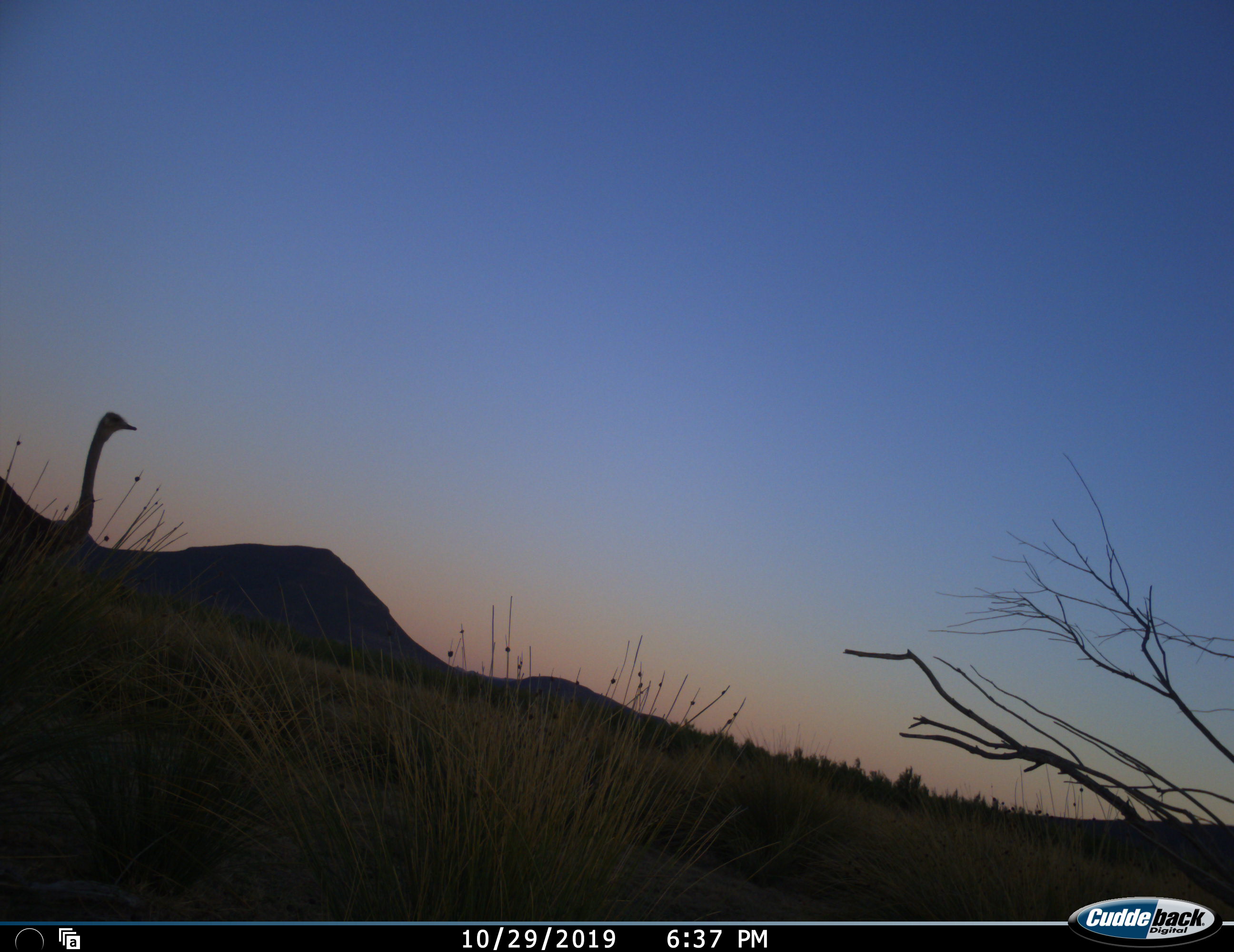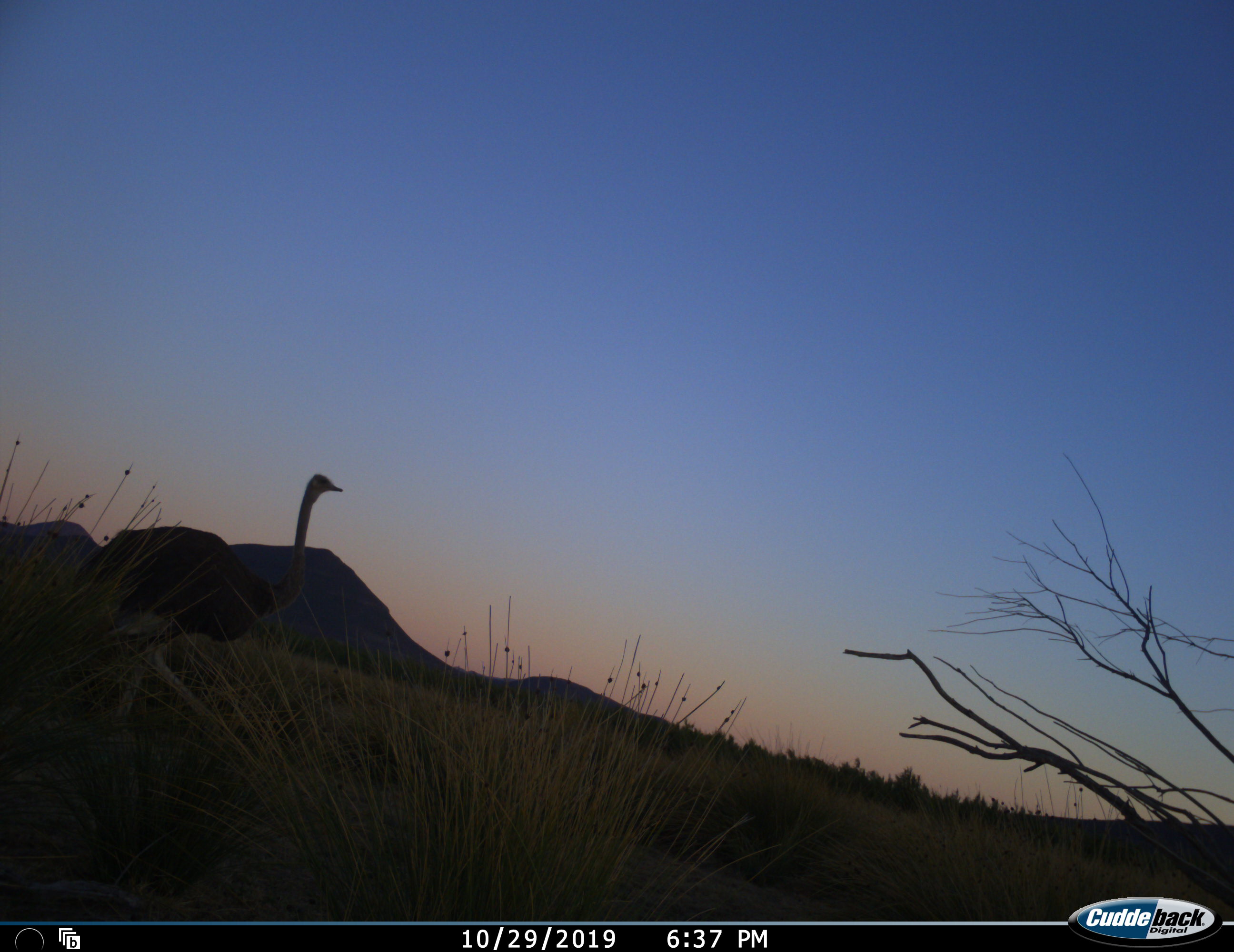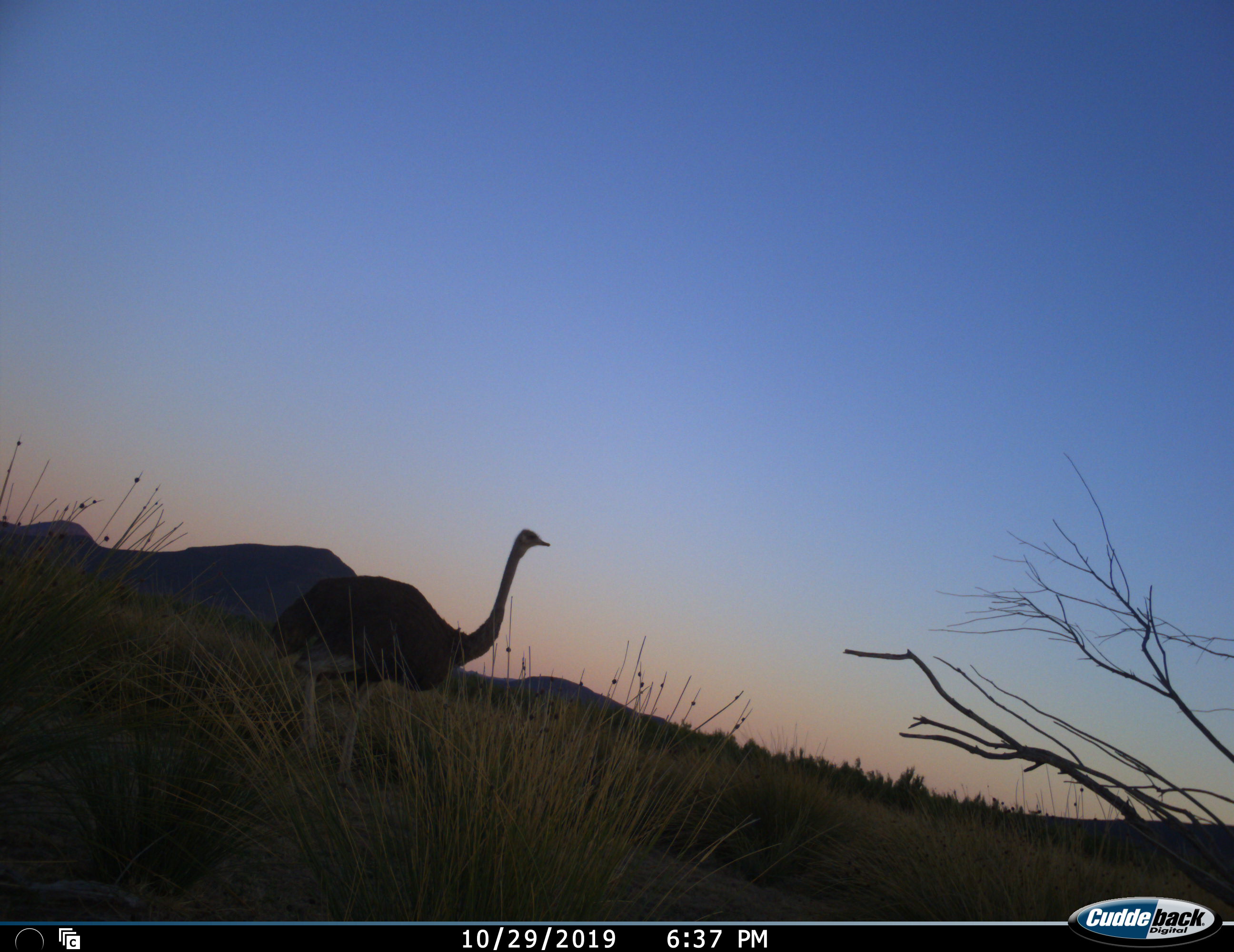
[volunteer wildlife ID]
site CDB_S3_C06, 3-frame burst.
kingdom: Animalia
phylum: Chordata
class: Aves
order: Struthioniformes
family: Struthionidae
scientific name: Struthionidae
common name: ostrich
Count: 1.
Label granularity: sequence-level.